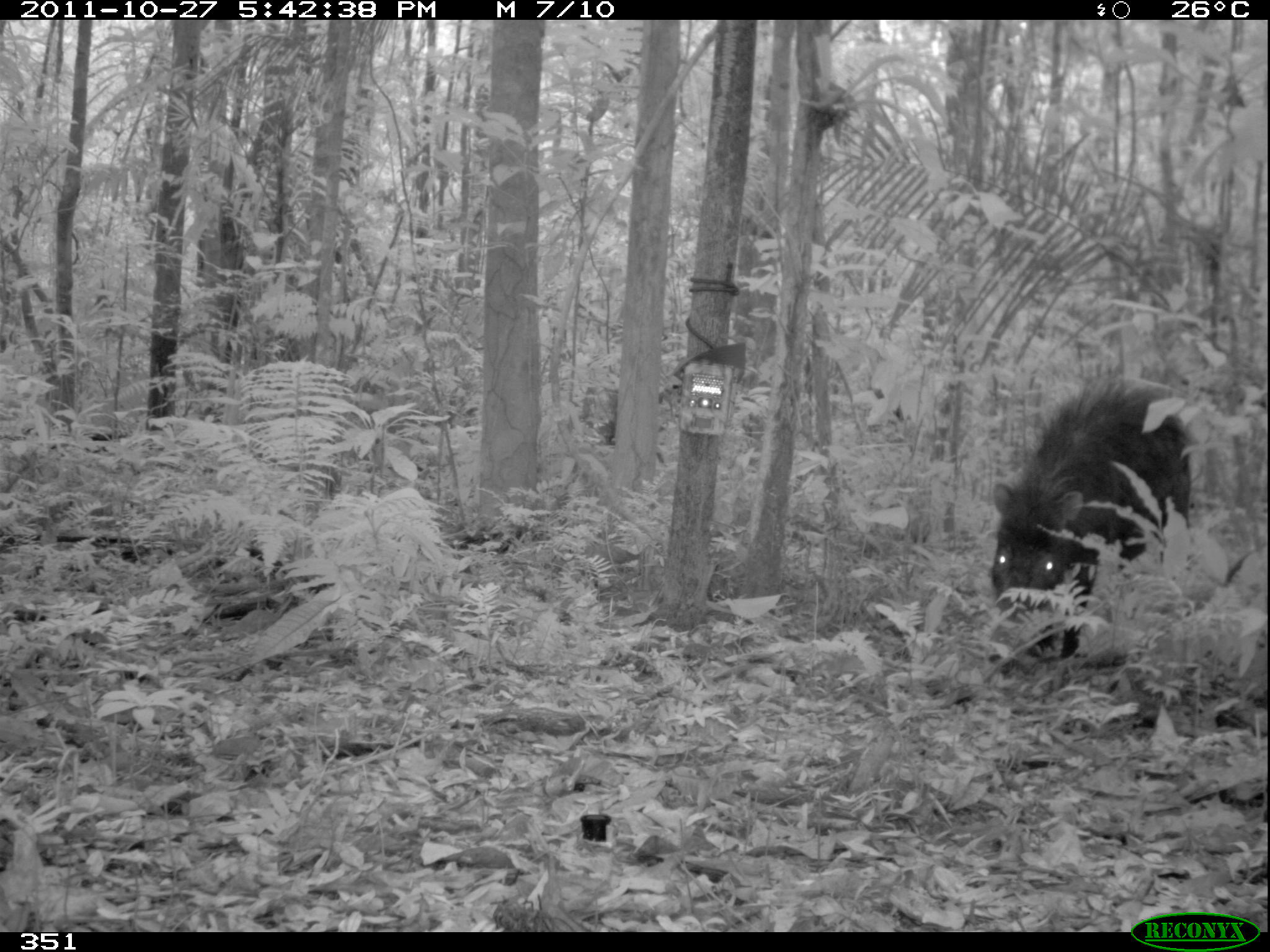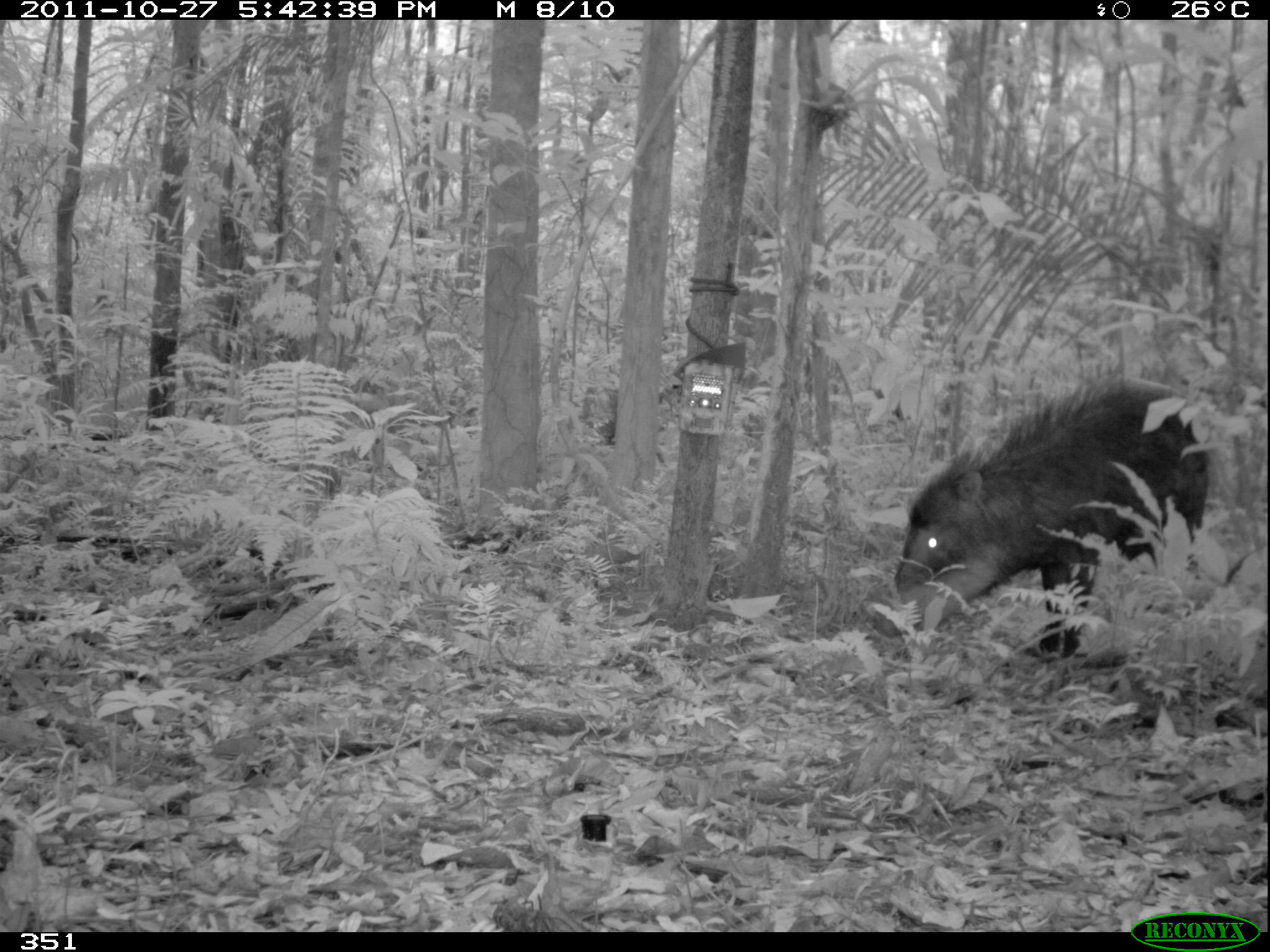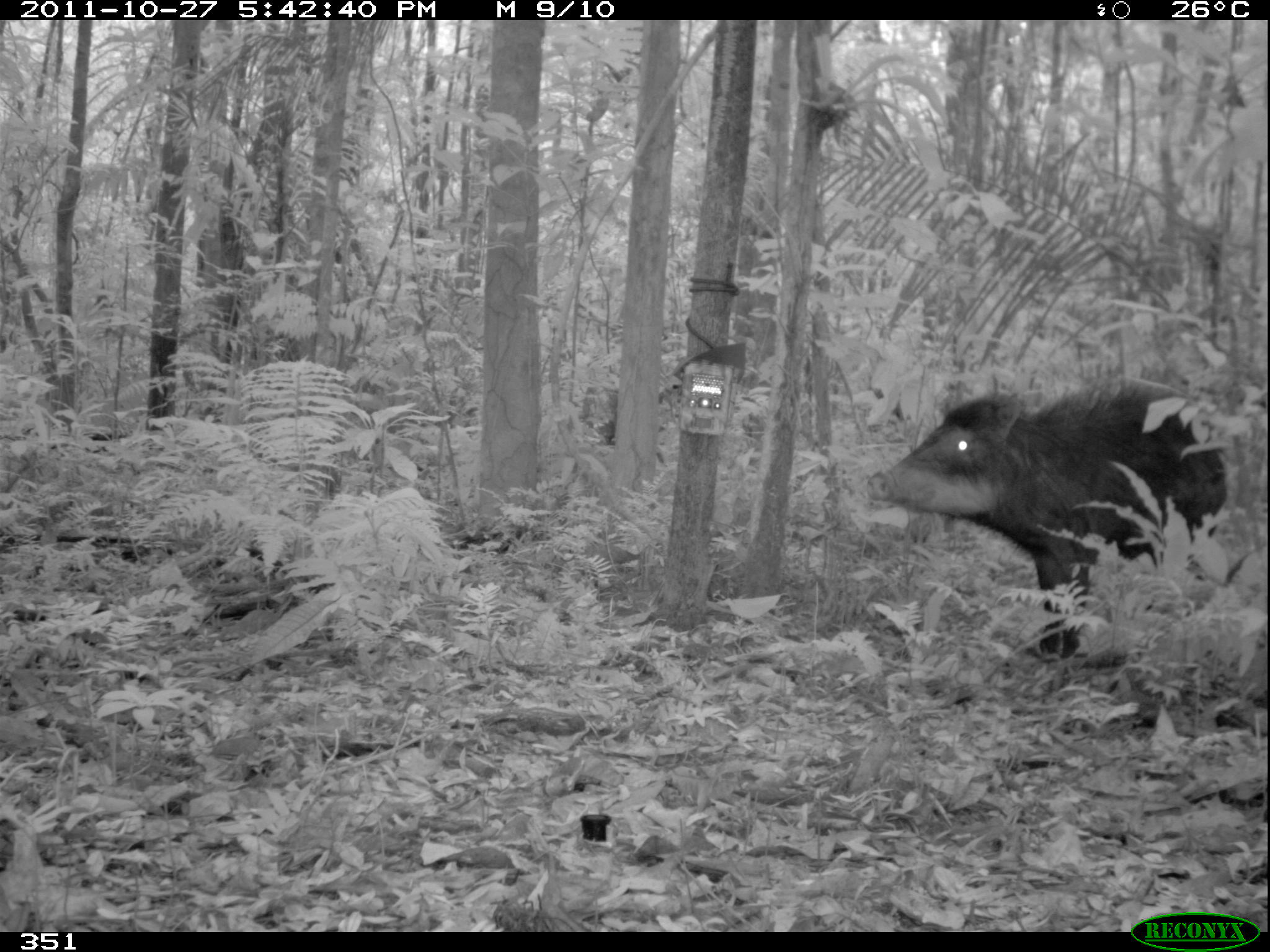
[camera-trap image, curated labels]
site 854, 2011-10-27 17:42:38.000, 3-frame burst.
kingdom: Animalia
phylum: Chordata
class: Mammalia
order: Artiodactyla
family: Tayassuidae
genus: Tayassu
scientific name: Tayassu pecari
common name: white-lipped peccary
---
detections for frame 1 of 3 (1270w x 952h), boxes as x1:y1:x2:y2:
tayassu pecari: 990:379:1190:660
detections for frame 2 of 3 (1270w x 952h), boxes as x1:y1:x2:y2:
tayassu pecari: 894:369:1208:662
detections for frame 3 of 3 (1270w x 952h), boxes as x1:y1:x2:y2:
tayassu pecari: 866:381:1227:663